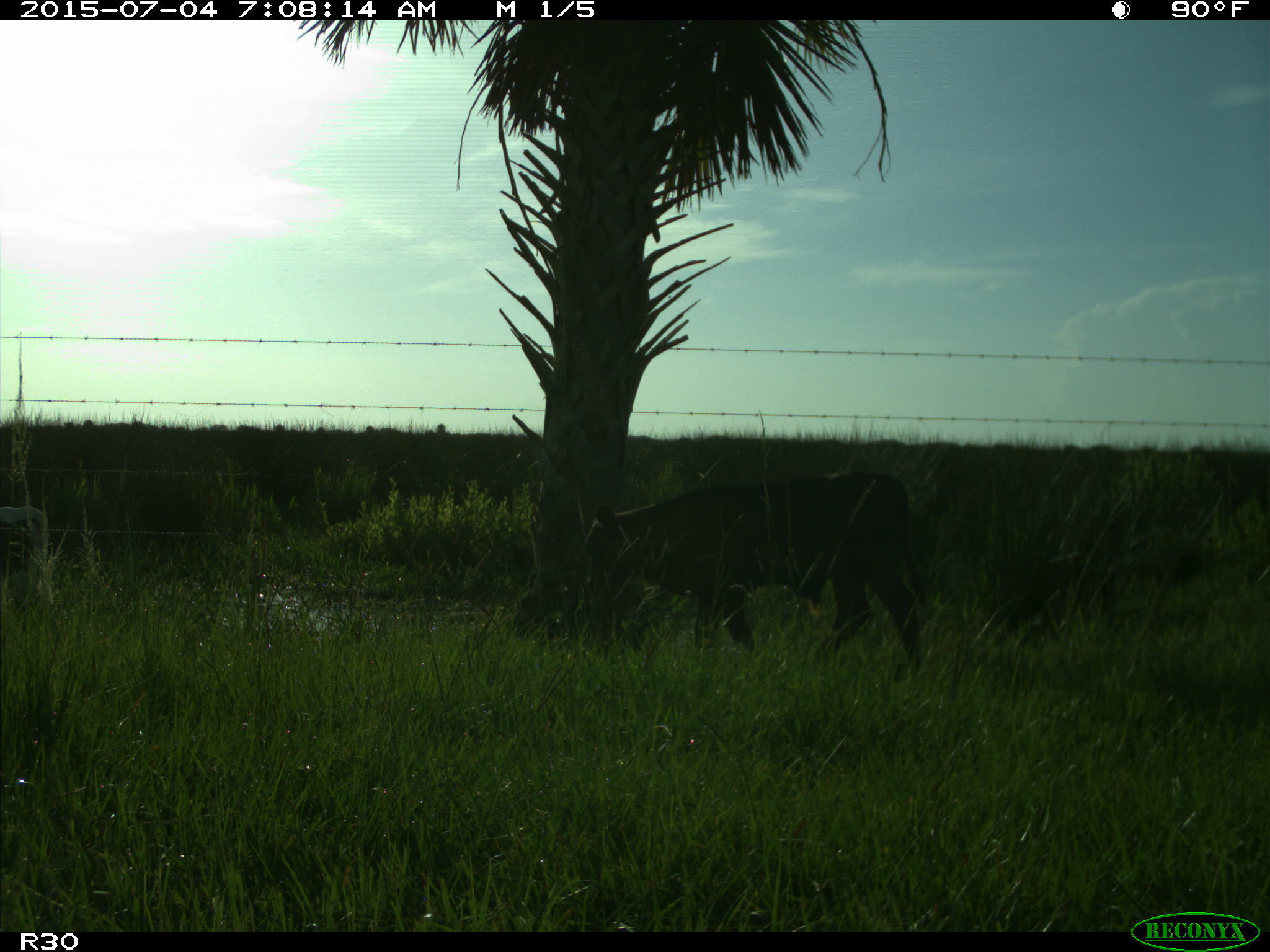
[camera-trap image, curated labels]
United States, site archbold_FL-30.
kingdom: Animalia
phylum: Chordata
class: Mammalia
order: Artiodactyla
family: Bovidae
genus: Bos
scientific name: Bos taurus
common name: domestic cow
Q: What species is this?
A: Bos taurus (domestic cow).